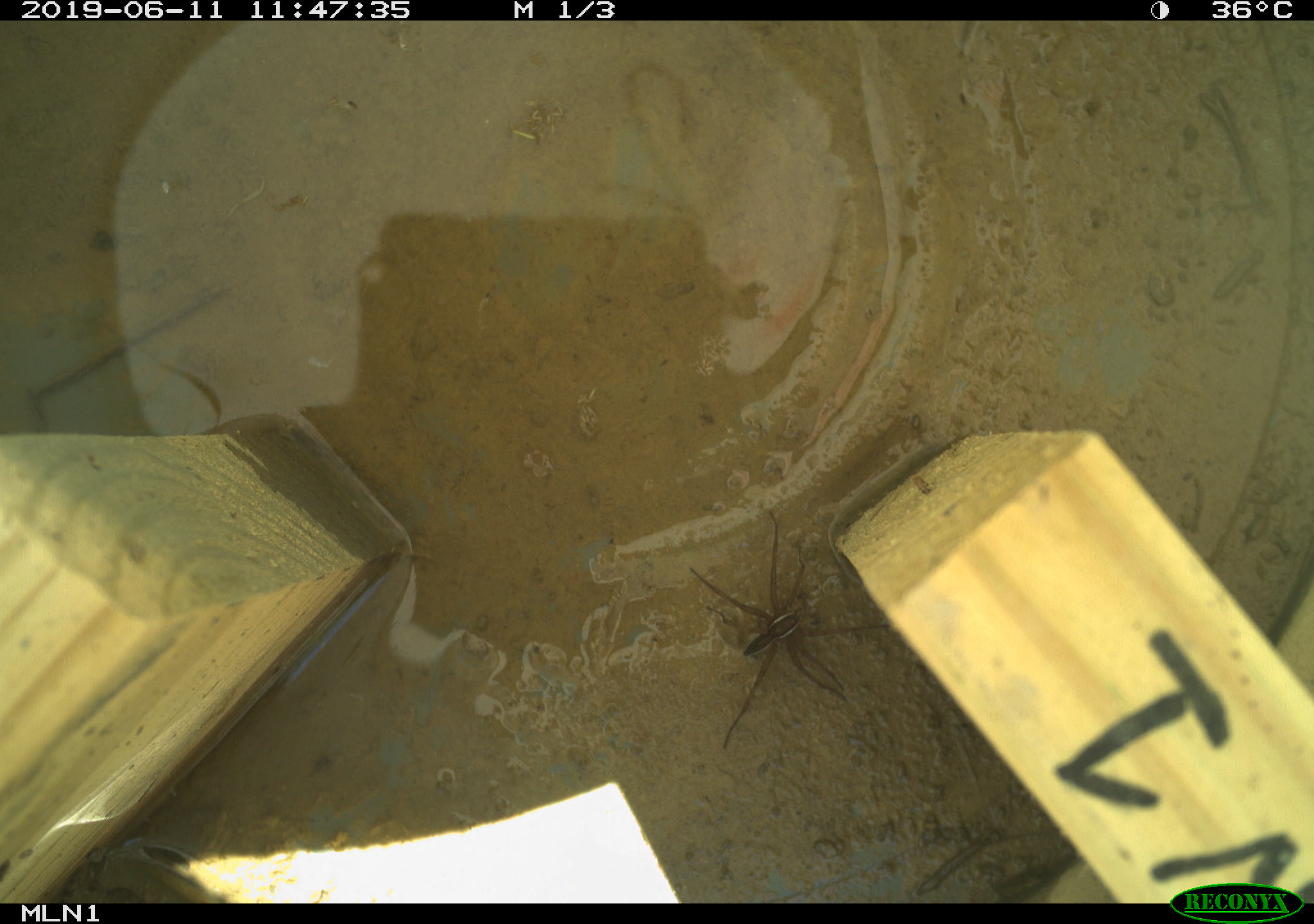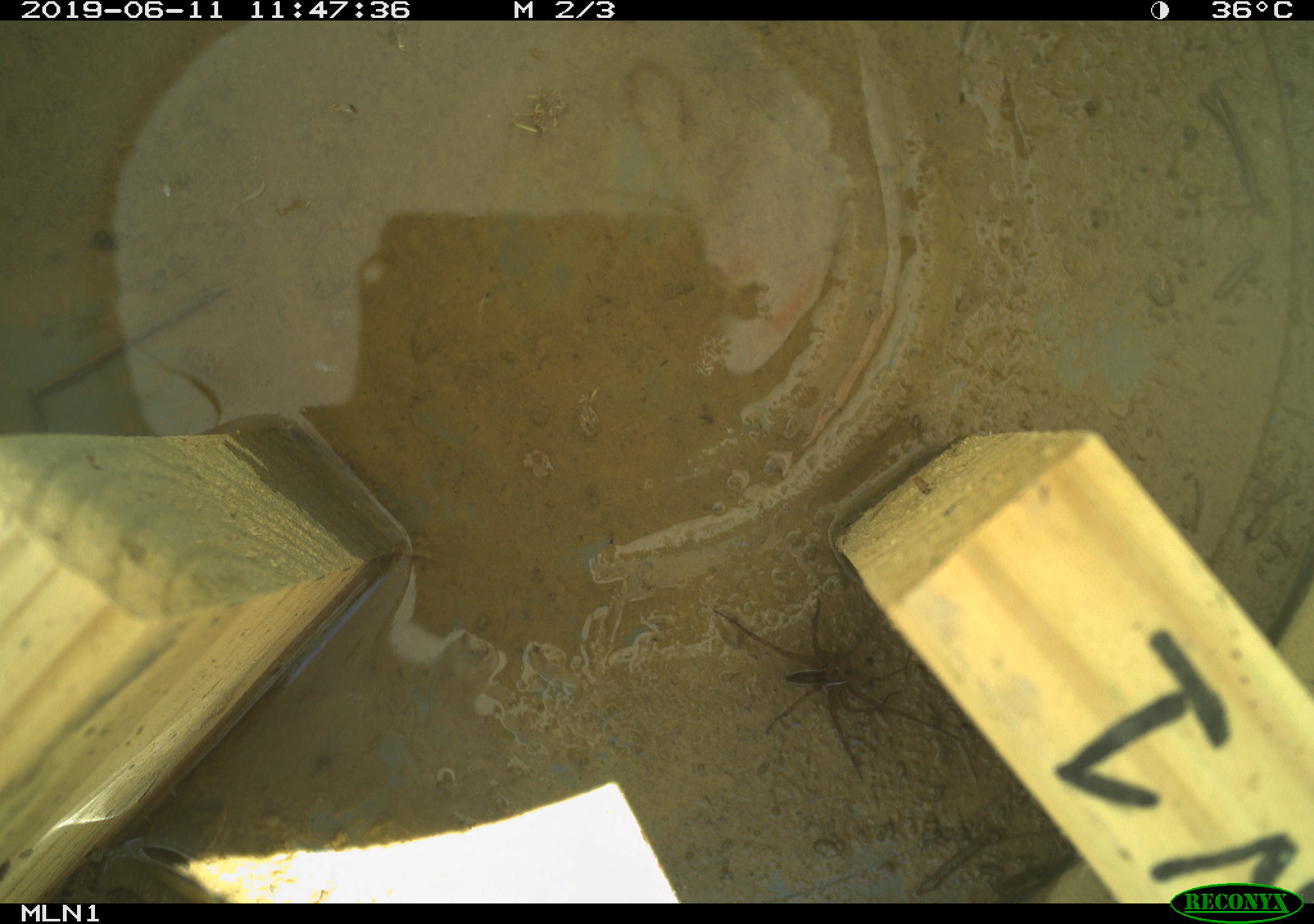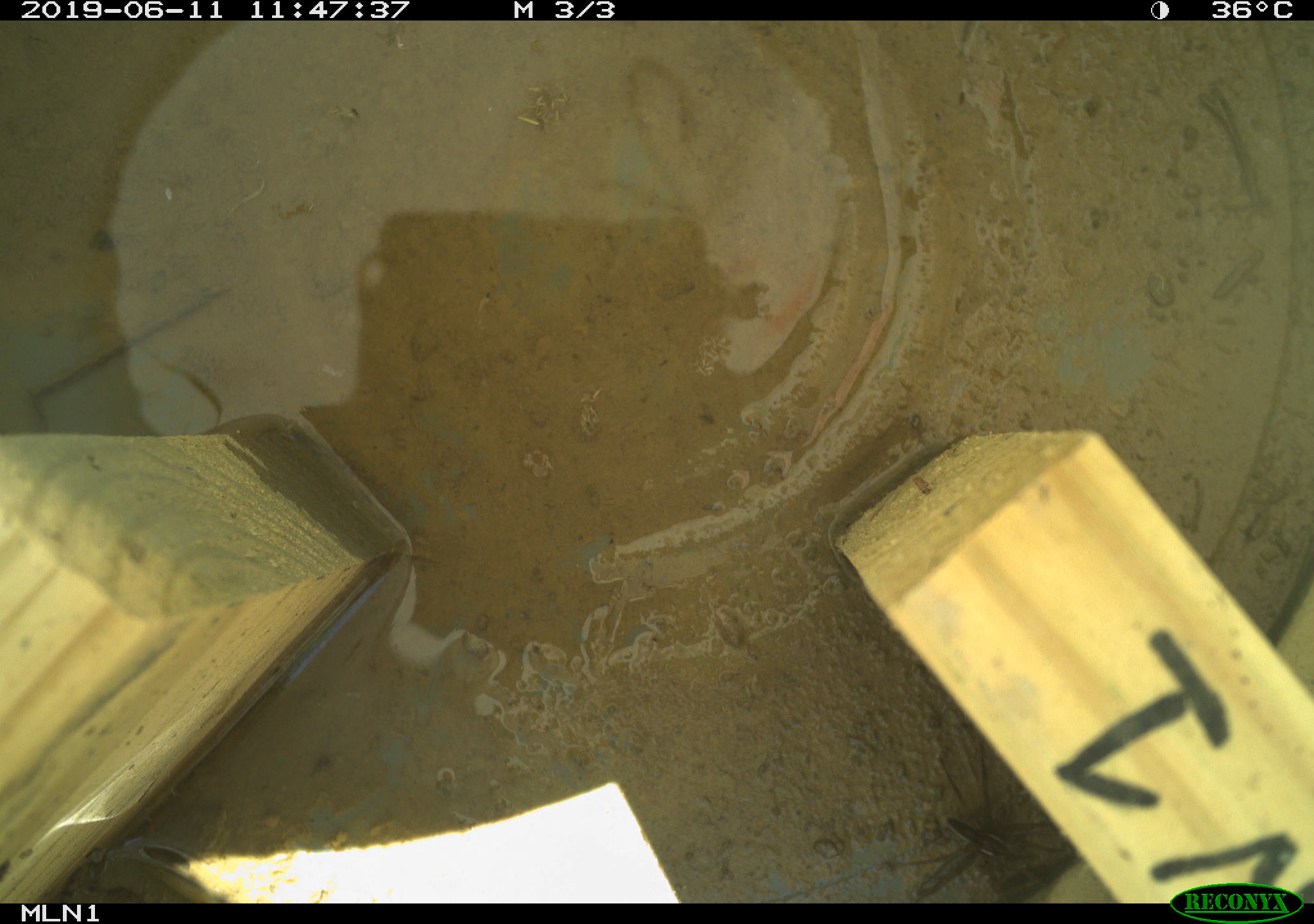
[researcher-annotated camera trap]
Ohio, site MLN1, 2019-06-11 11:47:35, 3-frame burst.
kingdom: Animalia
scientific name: Animalia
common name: animal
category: invertebrate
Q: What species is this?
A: Invertebrate (animal) (Animalia).